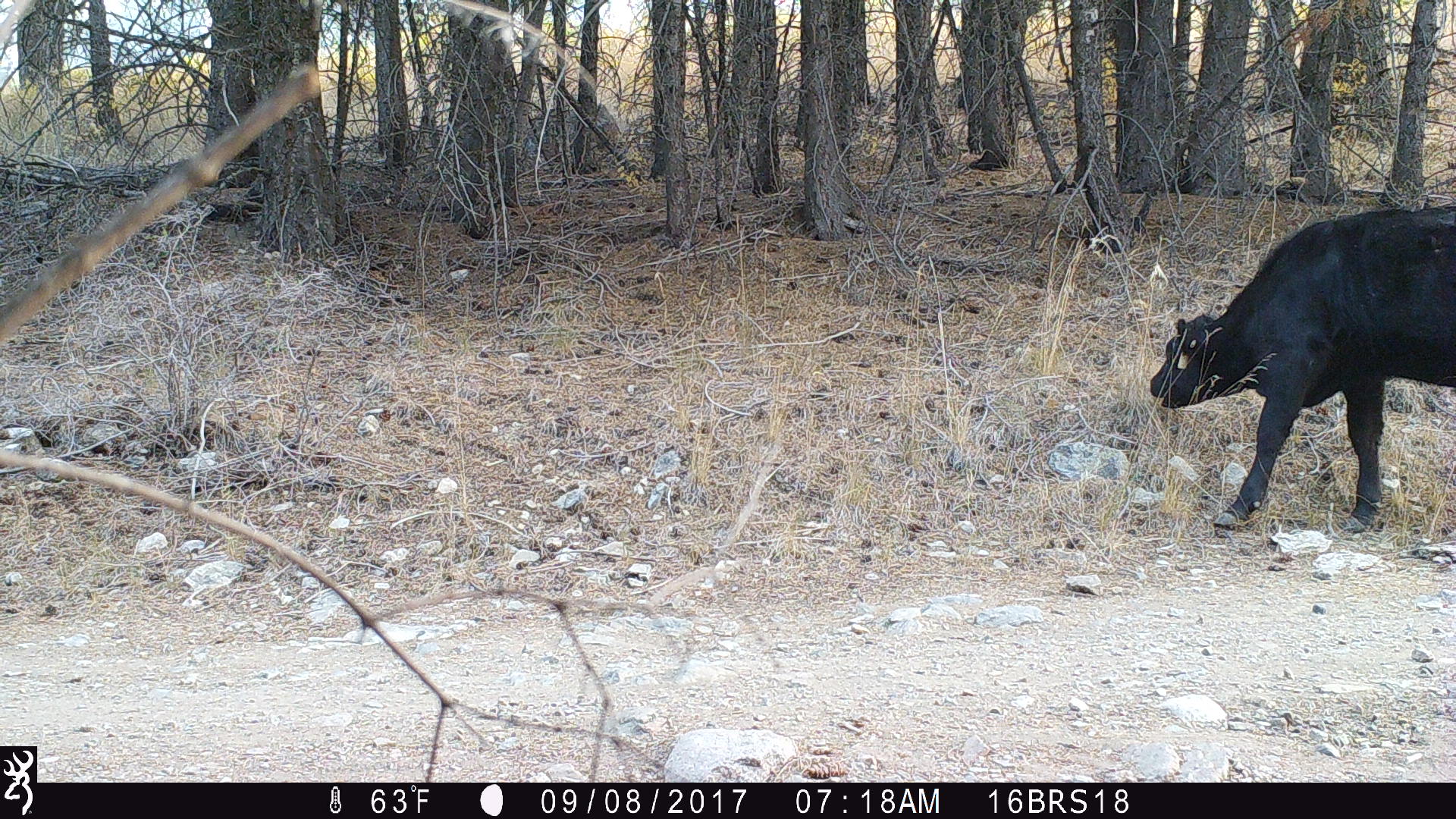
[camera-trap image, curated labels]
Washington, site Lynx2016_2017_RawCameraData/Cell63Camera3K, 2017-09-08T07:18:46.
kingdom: Animalia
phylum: Chordata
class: Mammalia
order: Artiodactyla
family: Bovidae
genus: Bos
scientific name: Bos taurus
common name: domestic cattle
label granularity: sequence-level